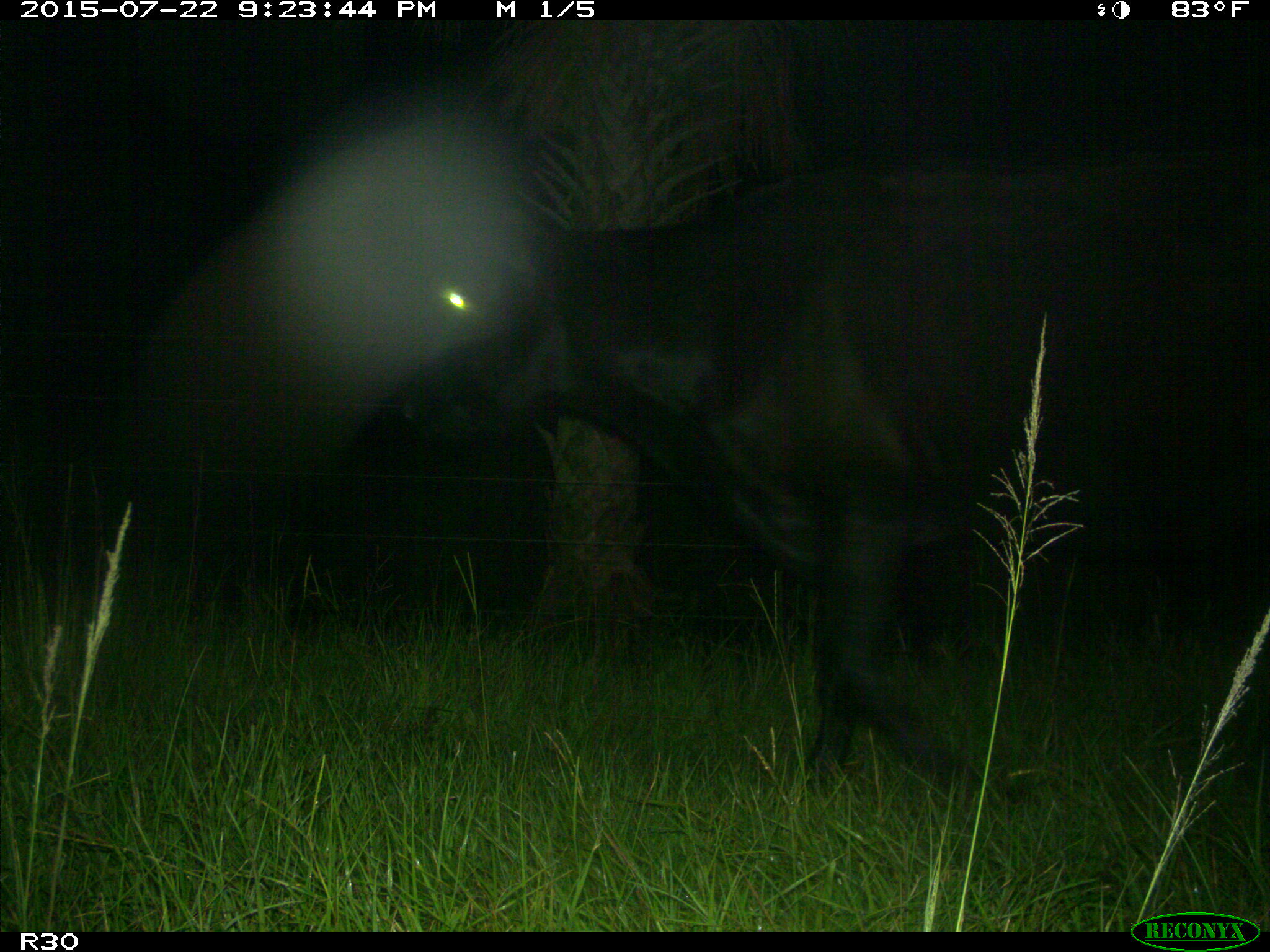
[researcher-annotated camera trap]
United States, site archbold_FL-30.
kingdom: Animalia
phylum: Chordata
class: Mammalia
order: Artiodactyla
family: Bovidae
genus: Bos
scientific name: Bos taurus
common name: domestic cow